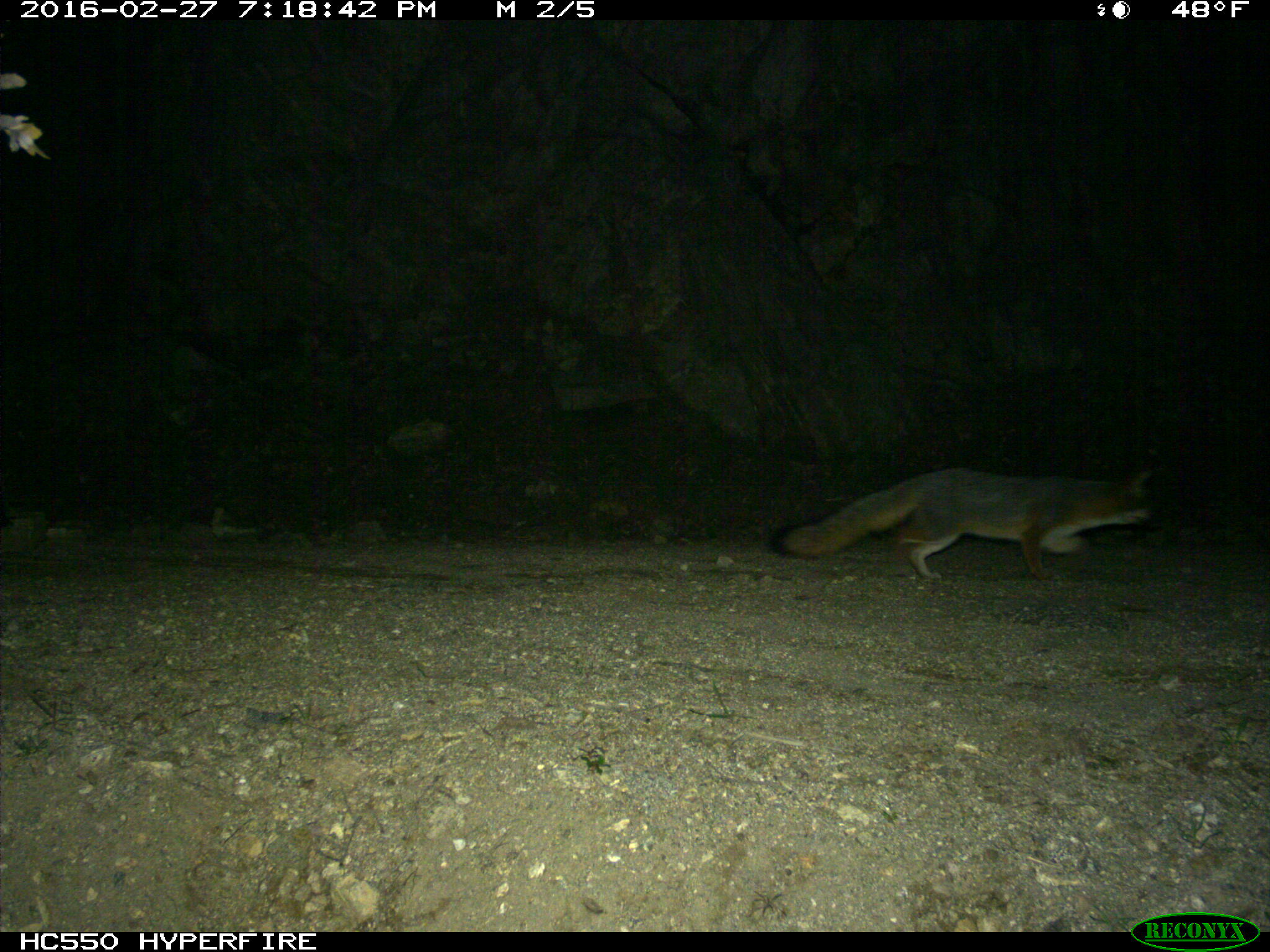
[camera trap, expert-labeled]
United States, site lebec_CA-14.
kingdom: Animalia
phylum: Chordata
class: Mammalia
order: Carnivora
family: Canidae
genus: Urocyon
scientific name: Urocyon cinereoargenteus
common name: gray fox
Urocyon cinereoargenteus (gray fox).